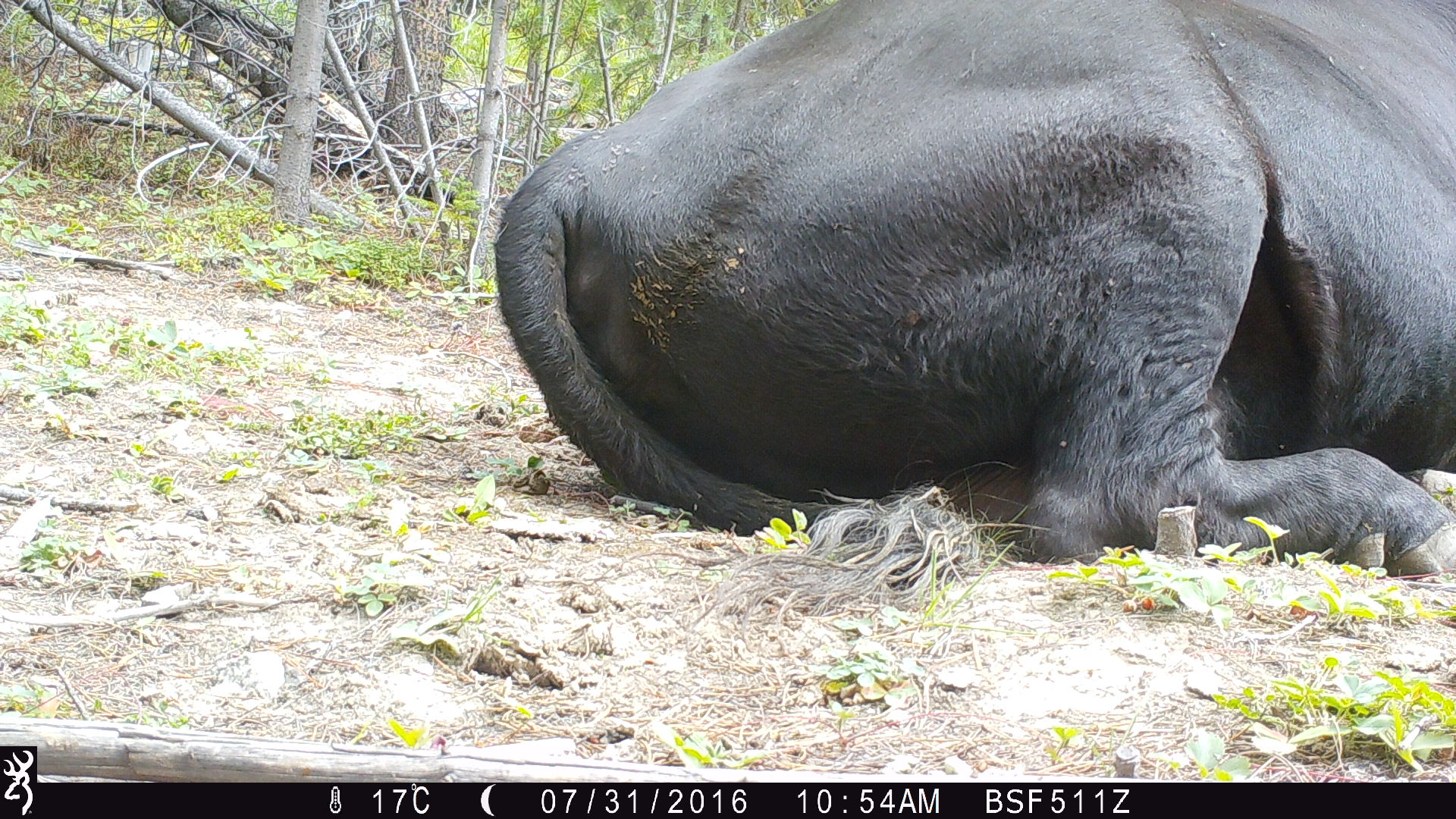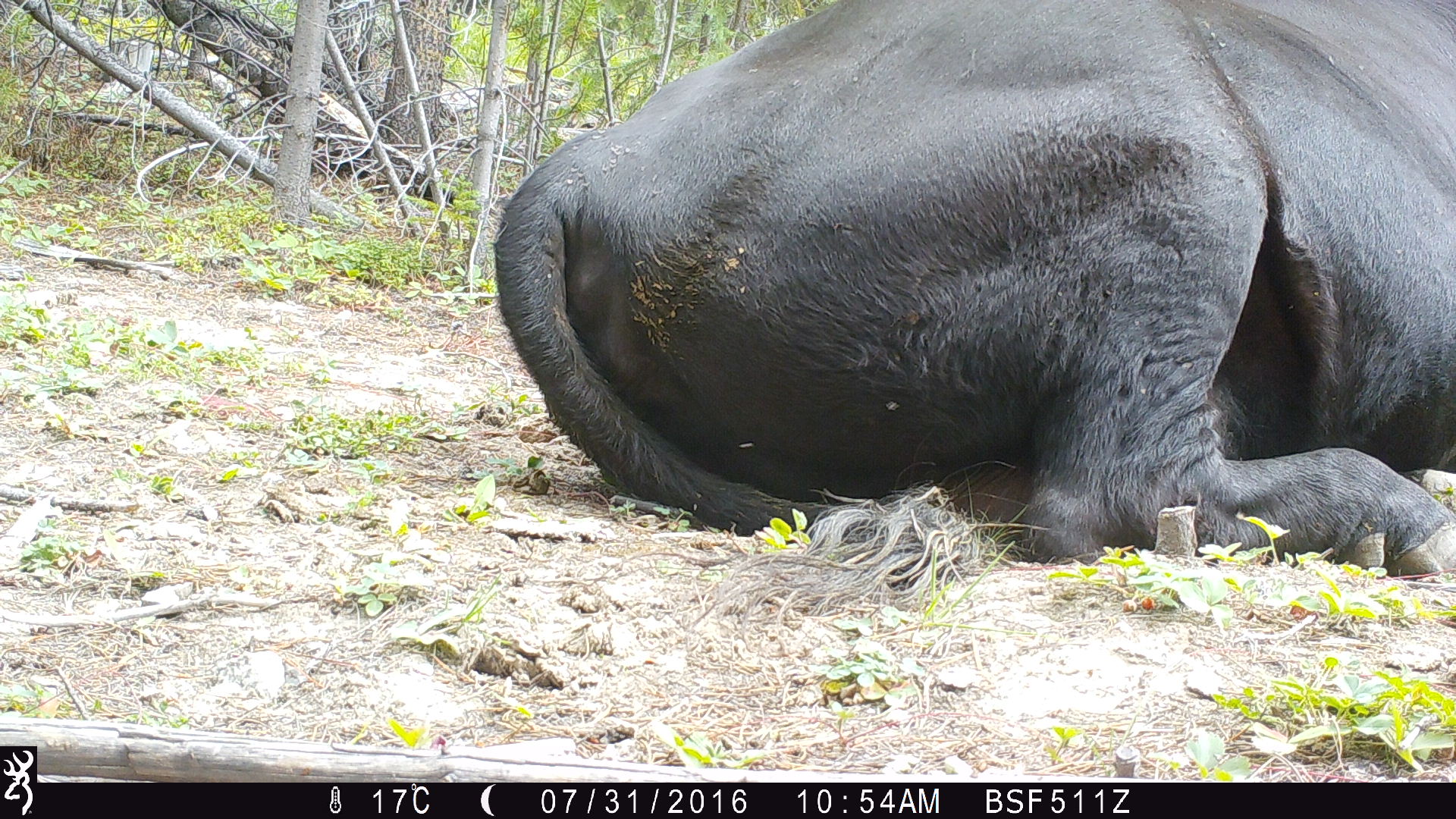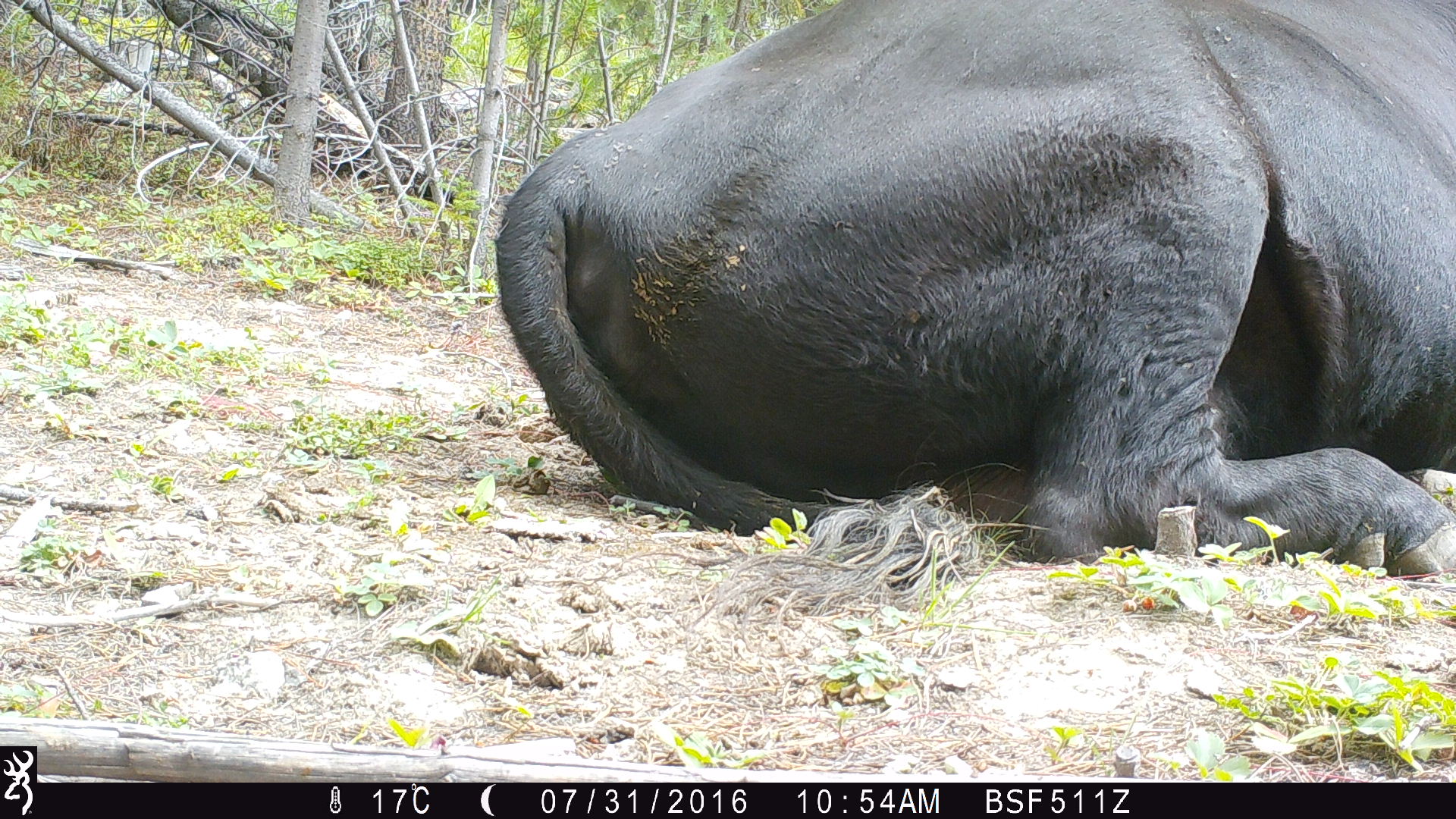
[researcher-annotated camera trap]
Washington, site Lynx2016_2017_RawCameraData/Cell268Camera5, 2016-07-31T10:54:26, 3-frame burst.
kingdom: Animalia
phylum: Chordata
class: Mammalia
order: Artiodactyla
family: Bovidae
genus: Bos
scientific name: Bos taurus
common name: domestic cattle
Domestic cattle (Bos taurus). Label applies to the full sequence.